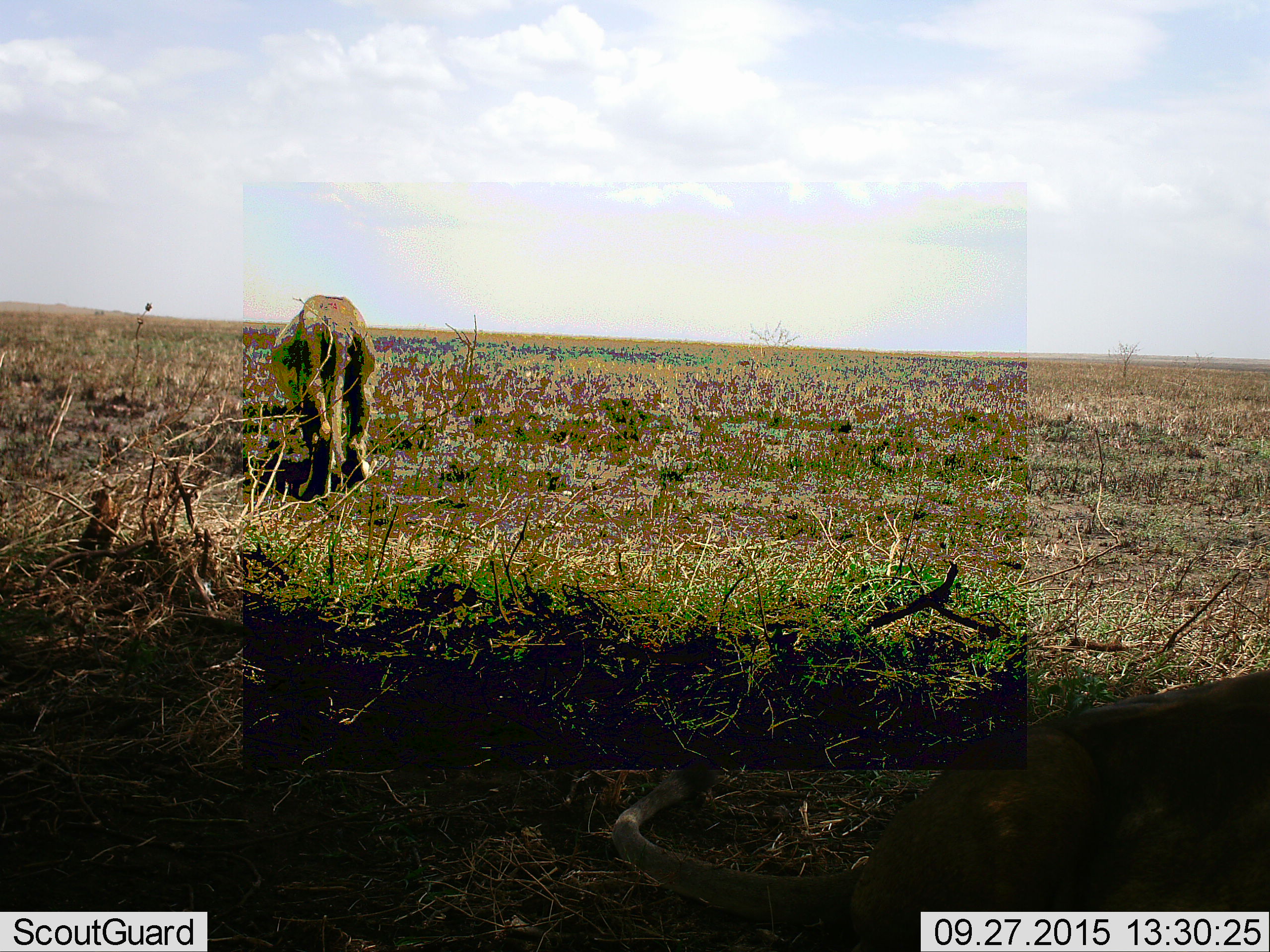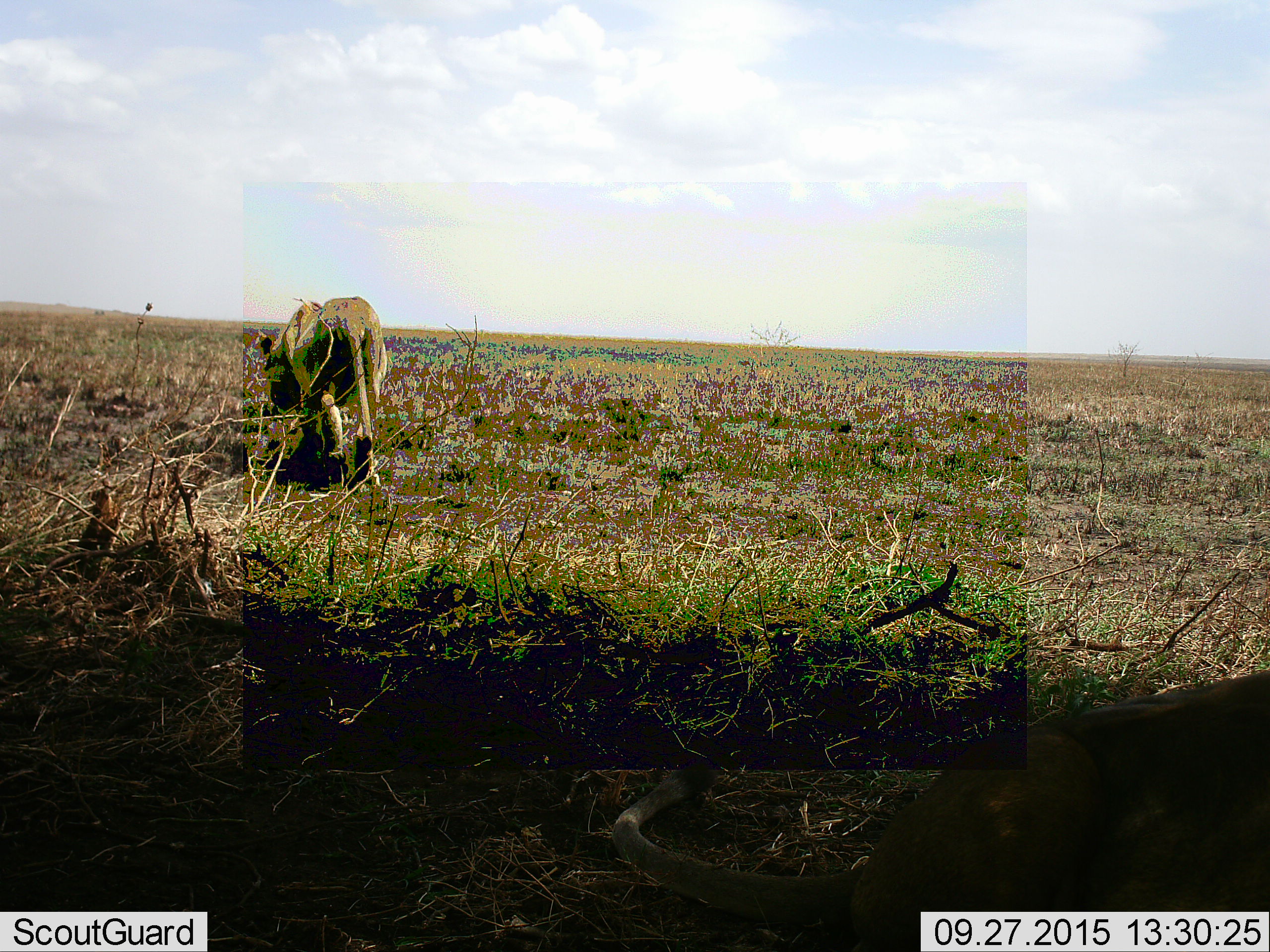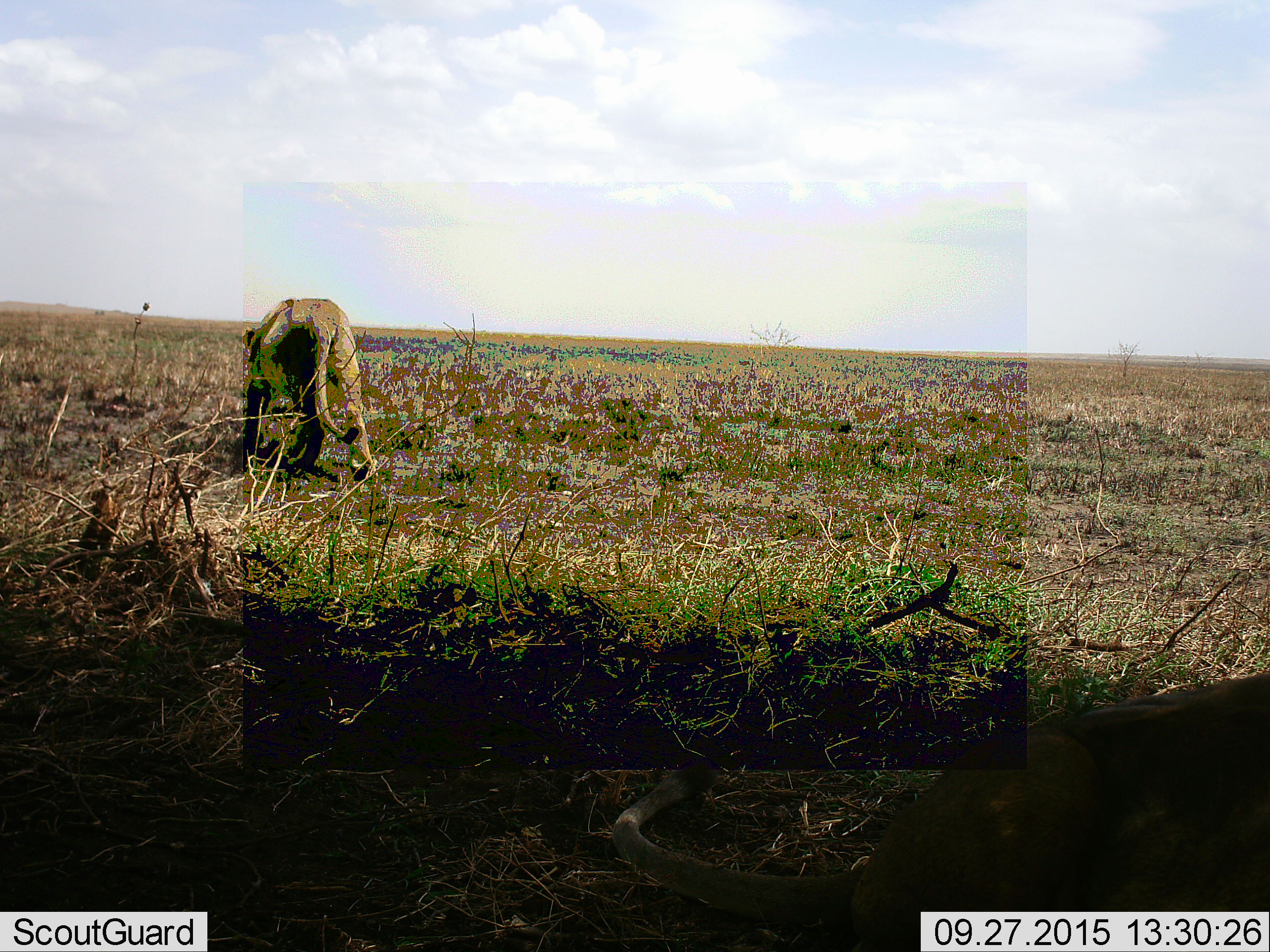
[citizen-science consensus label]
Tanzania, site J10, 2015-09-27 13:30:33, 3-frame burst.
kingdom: Animalia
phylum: Chordata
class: Mammalia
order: Carnivora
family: Felidae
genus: Panthera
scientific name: Panthera leo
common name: lion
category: lionfemale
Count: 1.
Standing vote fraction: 0%.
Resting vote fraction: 12%.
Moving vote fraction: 100%.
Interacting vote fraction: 0%.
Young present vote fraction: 0%.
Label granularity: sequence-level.